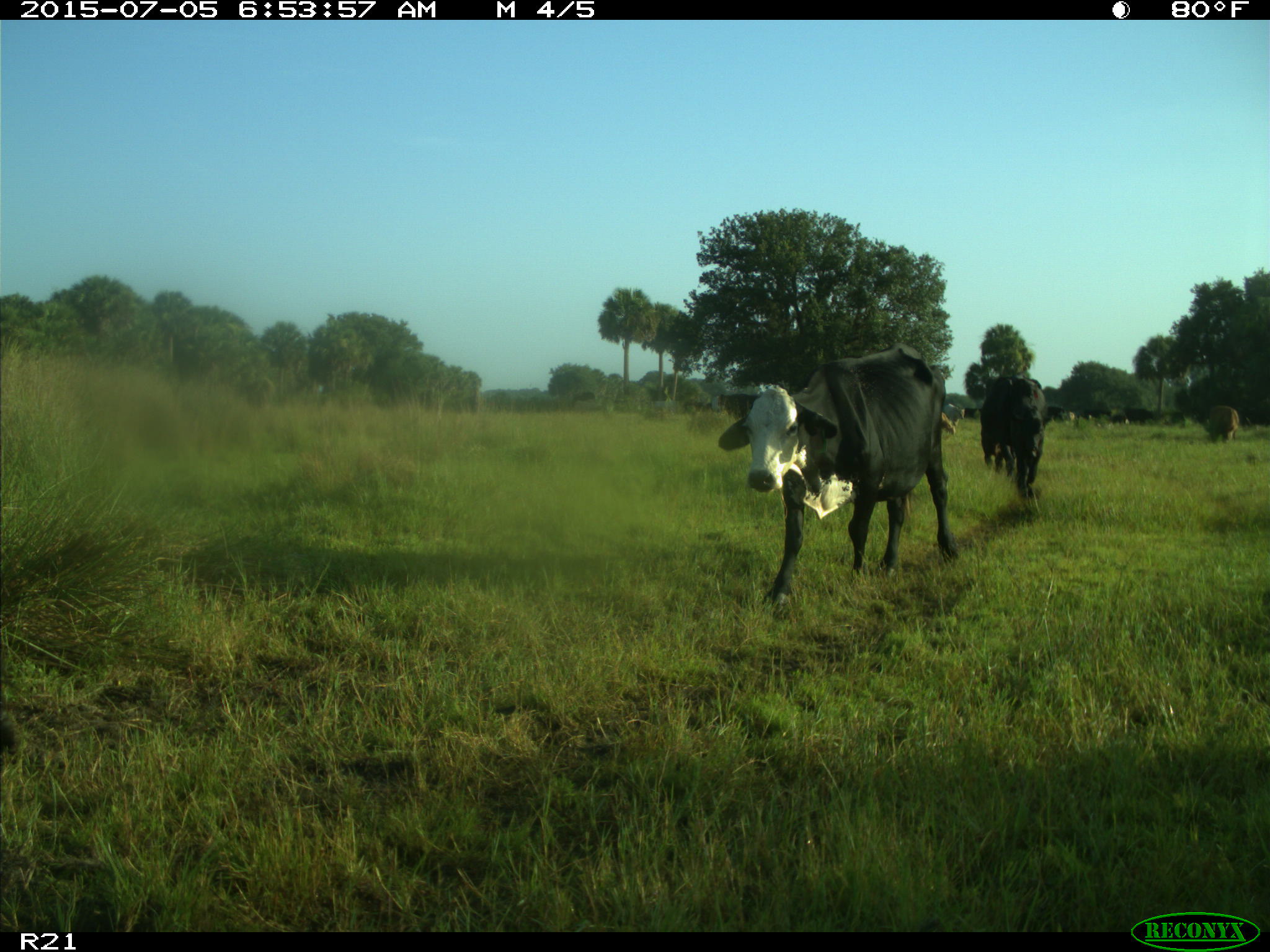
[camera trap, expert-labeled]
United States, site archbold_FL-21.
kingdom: Animalia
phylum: Chordata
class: Mammalia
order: Artiodactyla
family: Bovidae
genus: Bos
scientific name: Bos taurus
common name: domestic cow